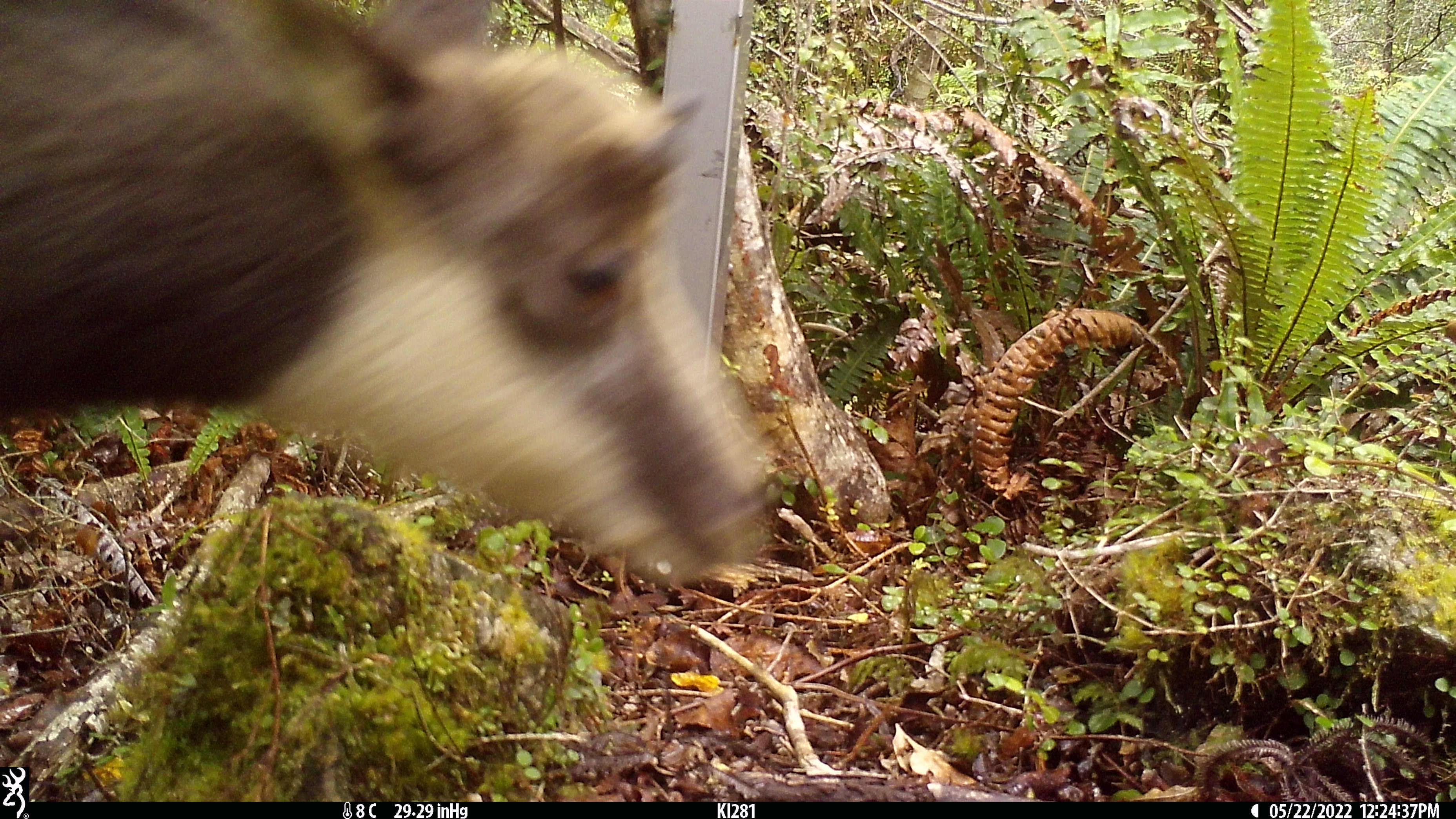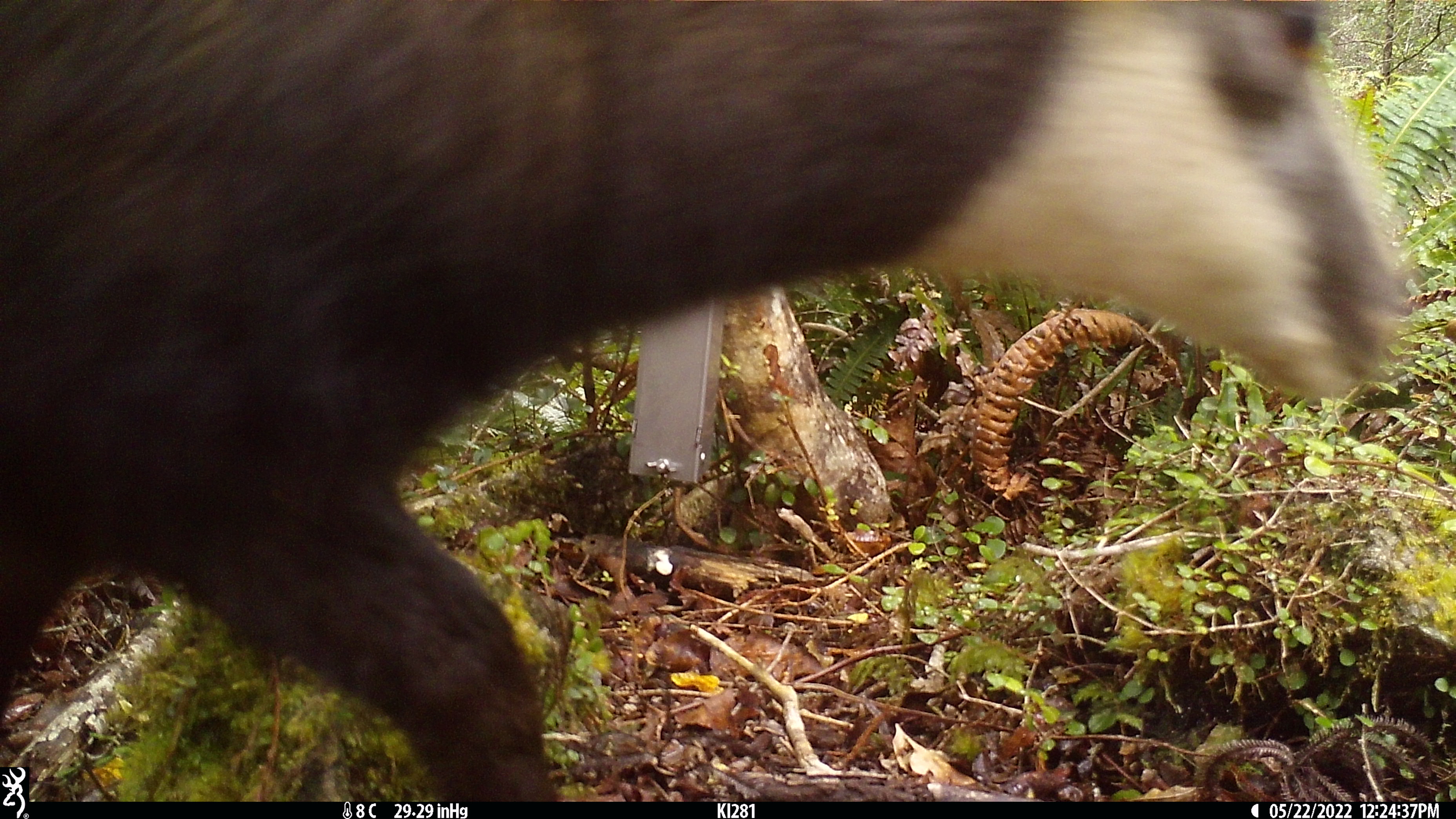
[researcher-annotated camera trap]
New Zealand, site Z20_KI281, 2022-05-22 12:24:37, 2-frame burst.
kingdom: Animalia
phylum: Chordata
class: Mammalia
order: Artiodactyla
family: Bovidae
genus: Rupicapra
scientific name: Rupicapra rupicapra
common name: alpine chamois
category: chamois